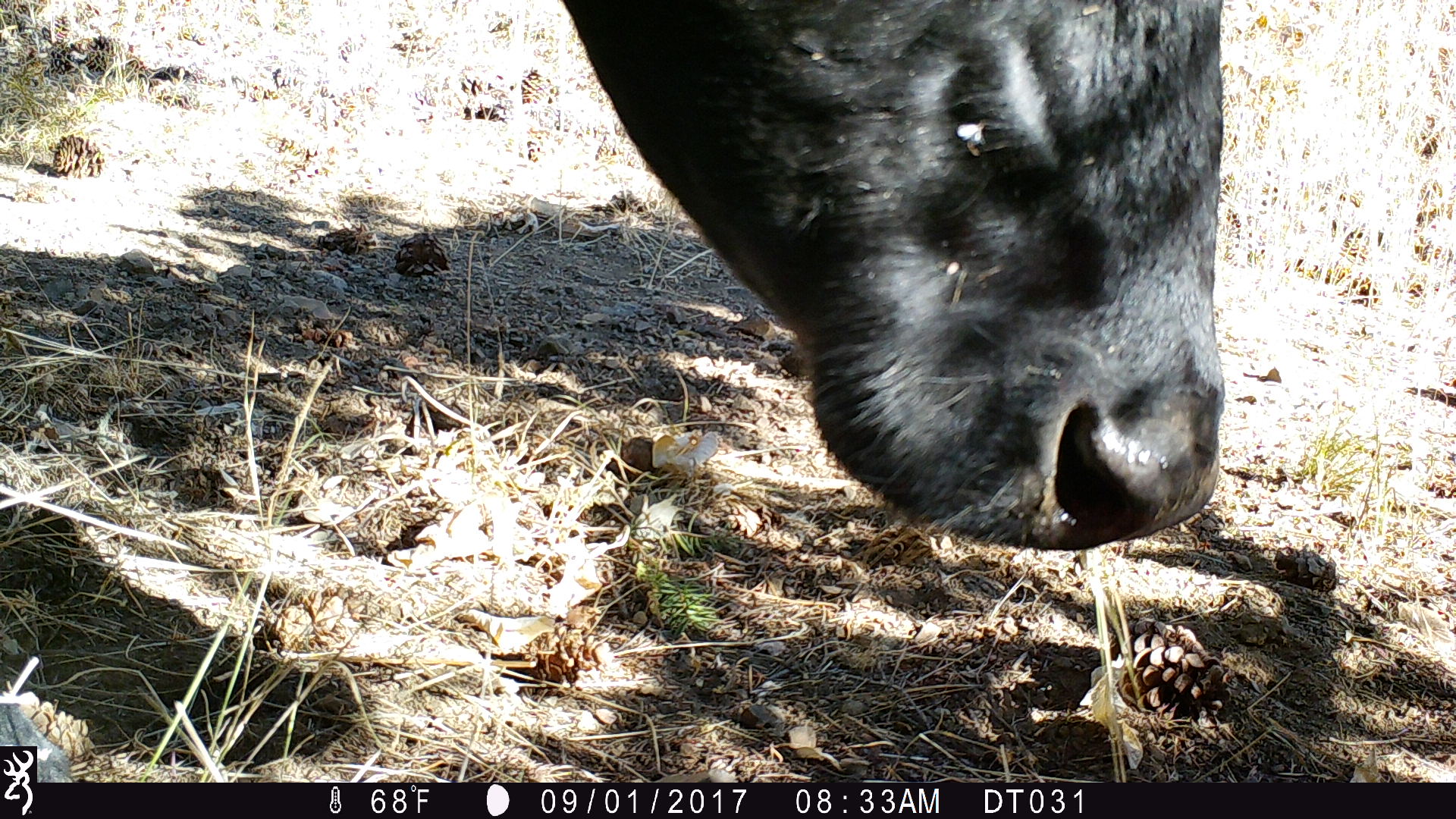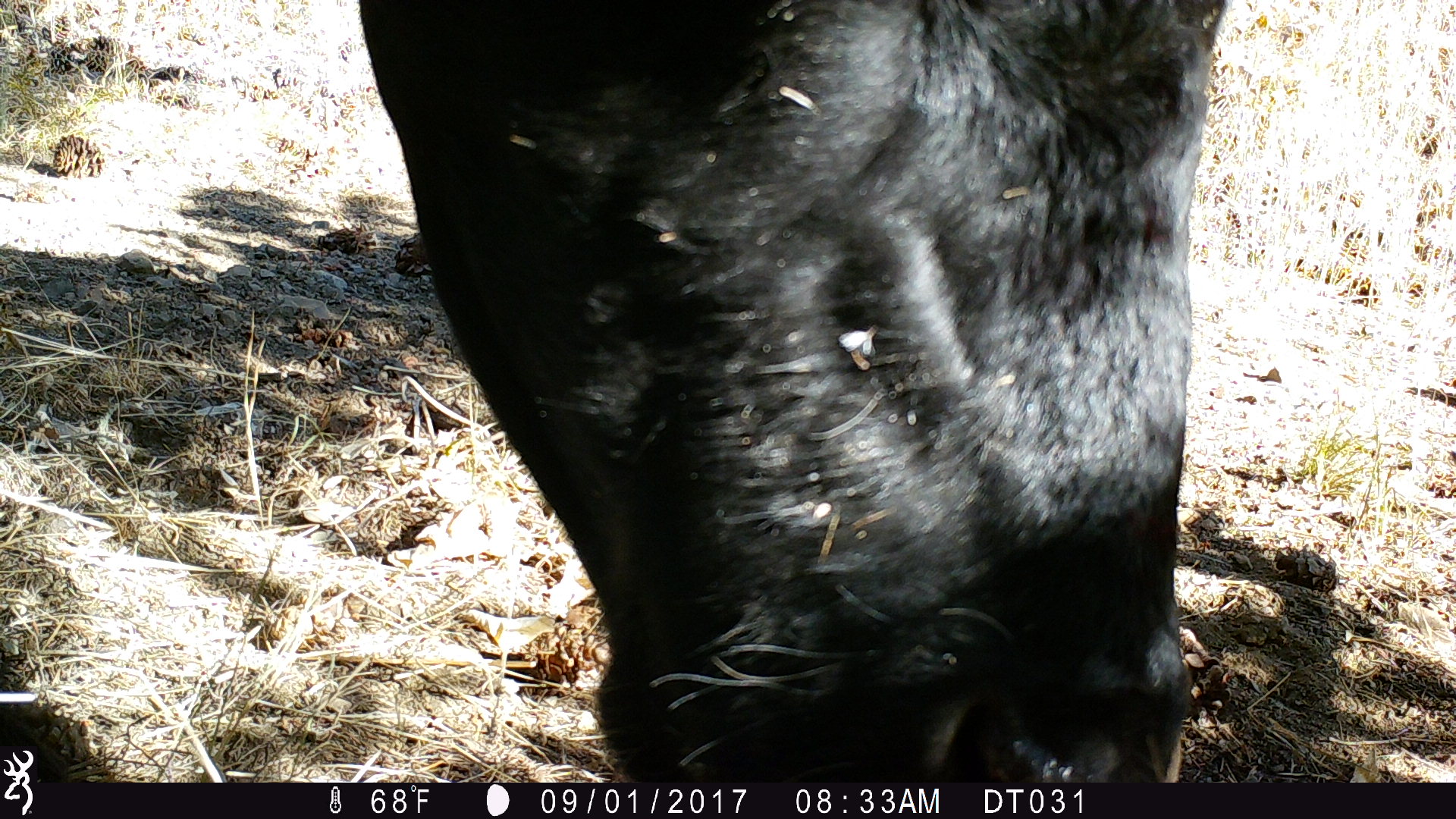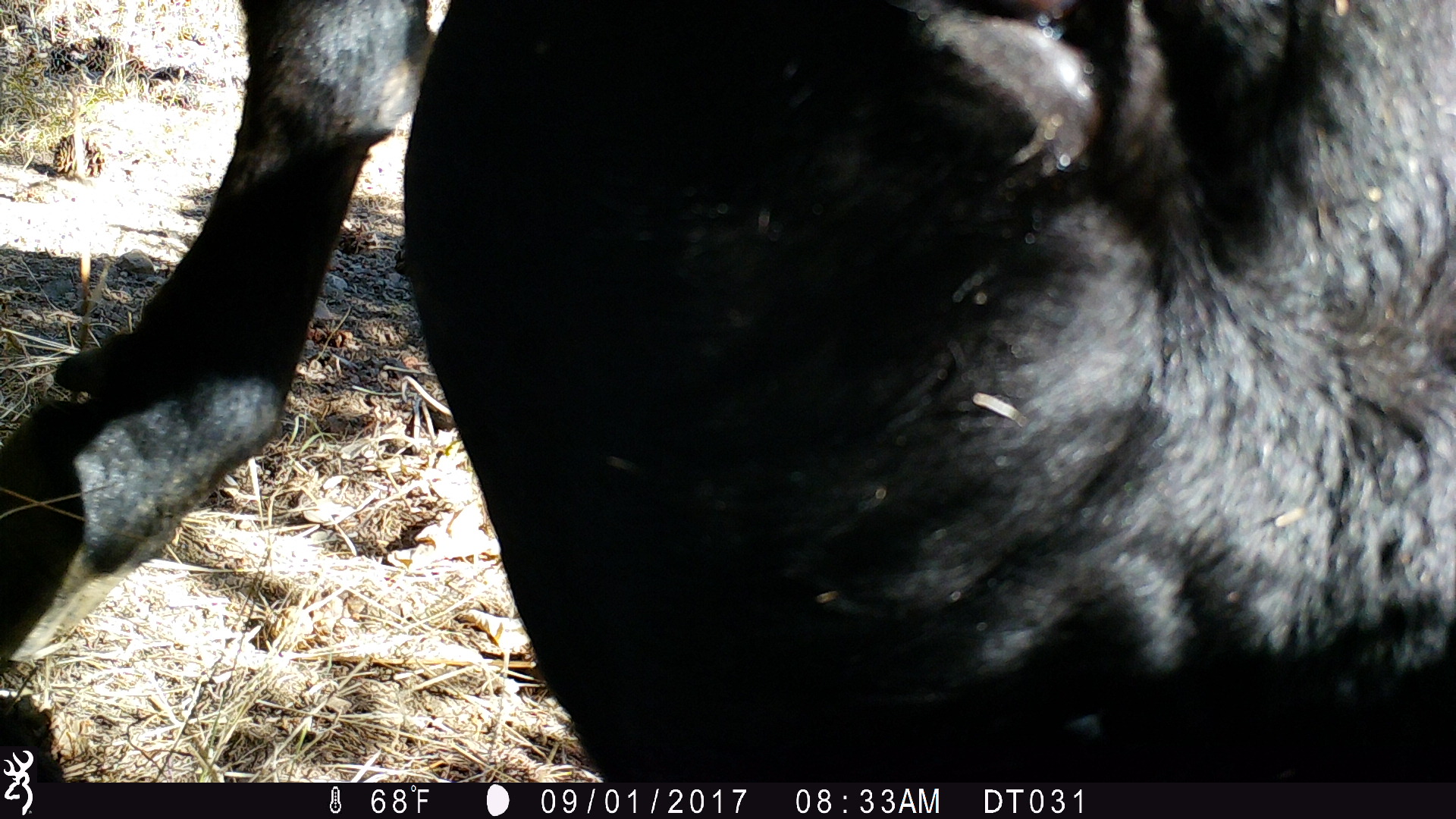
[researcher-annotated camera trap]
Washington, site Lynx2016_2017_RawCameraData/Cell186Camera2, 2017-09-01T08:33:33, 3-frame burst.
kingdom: Animalia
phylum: Chordata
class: Mammalia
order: Artiodactyla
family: Bovidae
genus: Bos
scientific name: Bos taurus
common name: domestic cattle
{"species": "domestic cattle (Bos taurus)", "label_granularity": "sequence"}